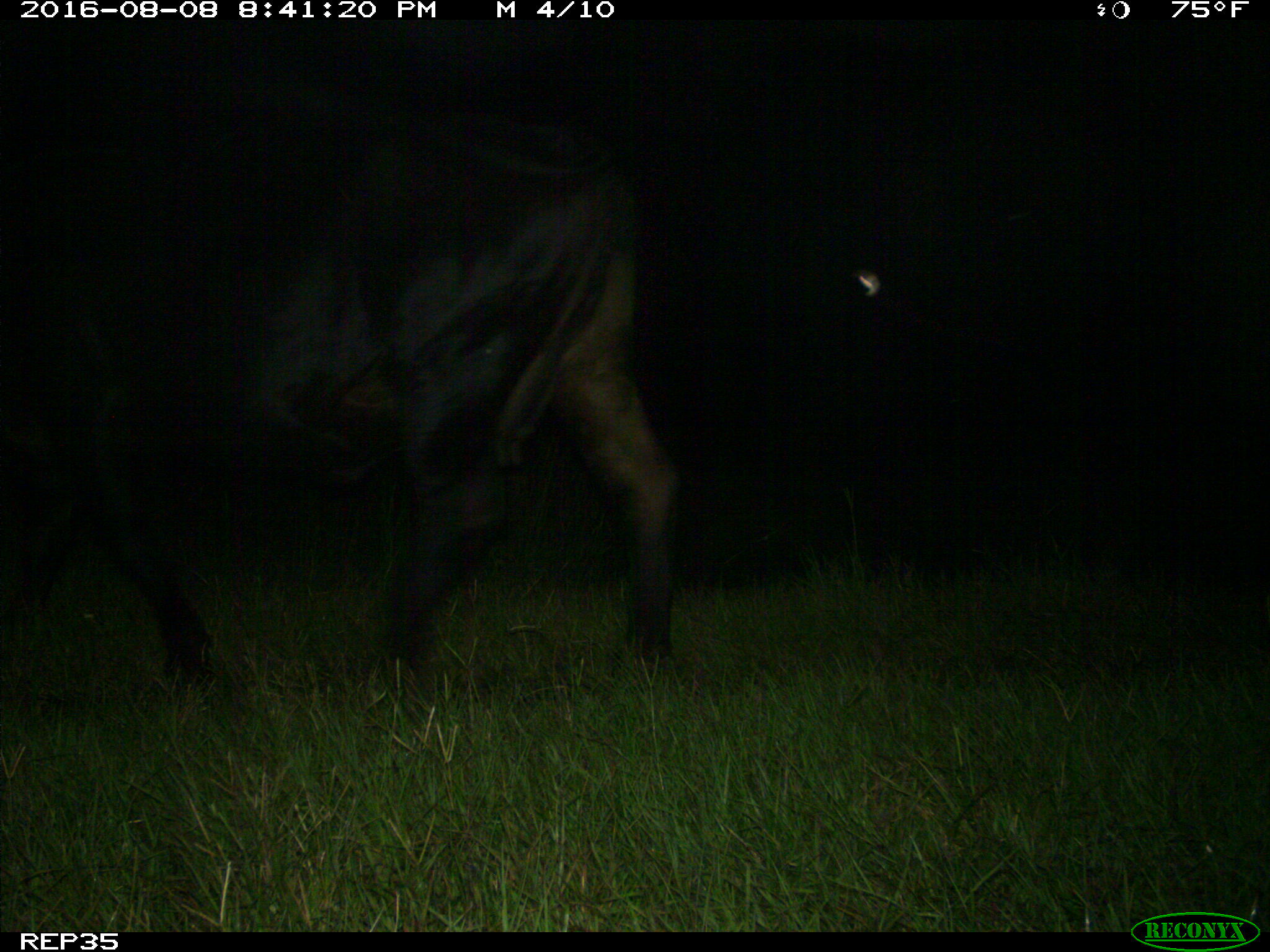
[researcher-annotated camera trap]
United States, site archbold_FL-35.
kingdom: Animalia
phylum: Chordata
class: Mammalia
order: Artiodactyla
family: Bovidae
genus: Bos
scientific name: Bos taurus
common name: domestic cow